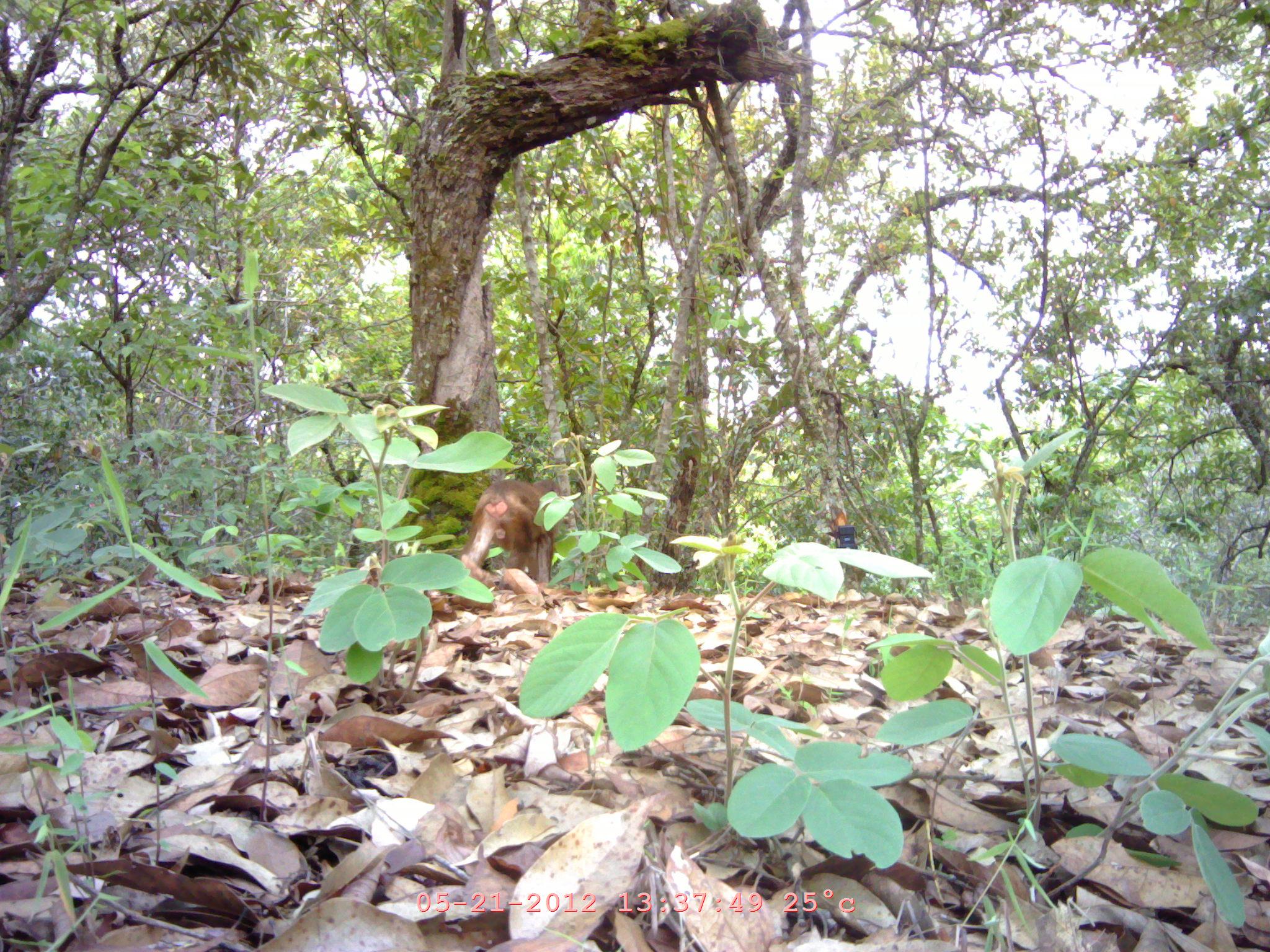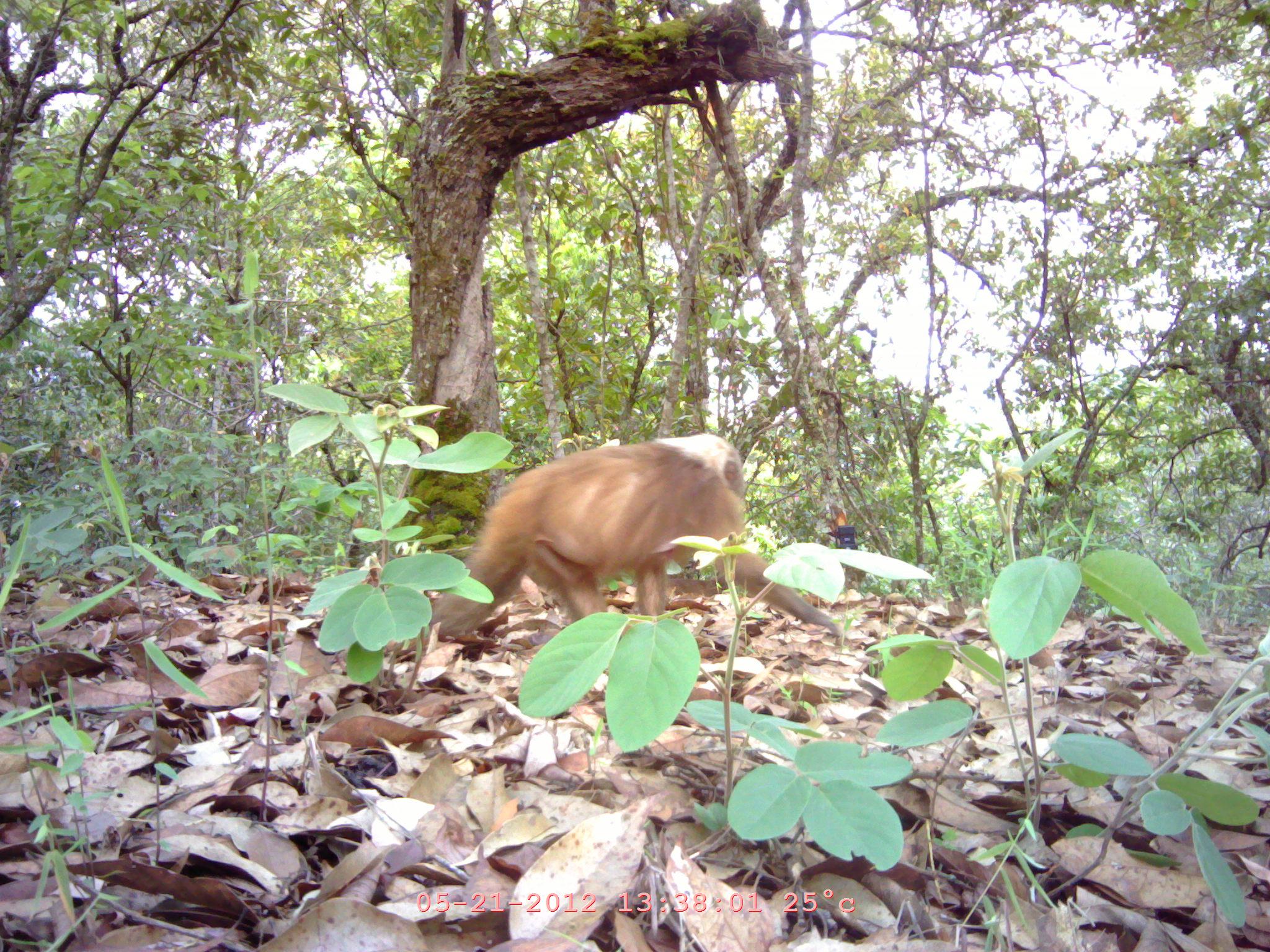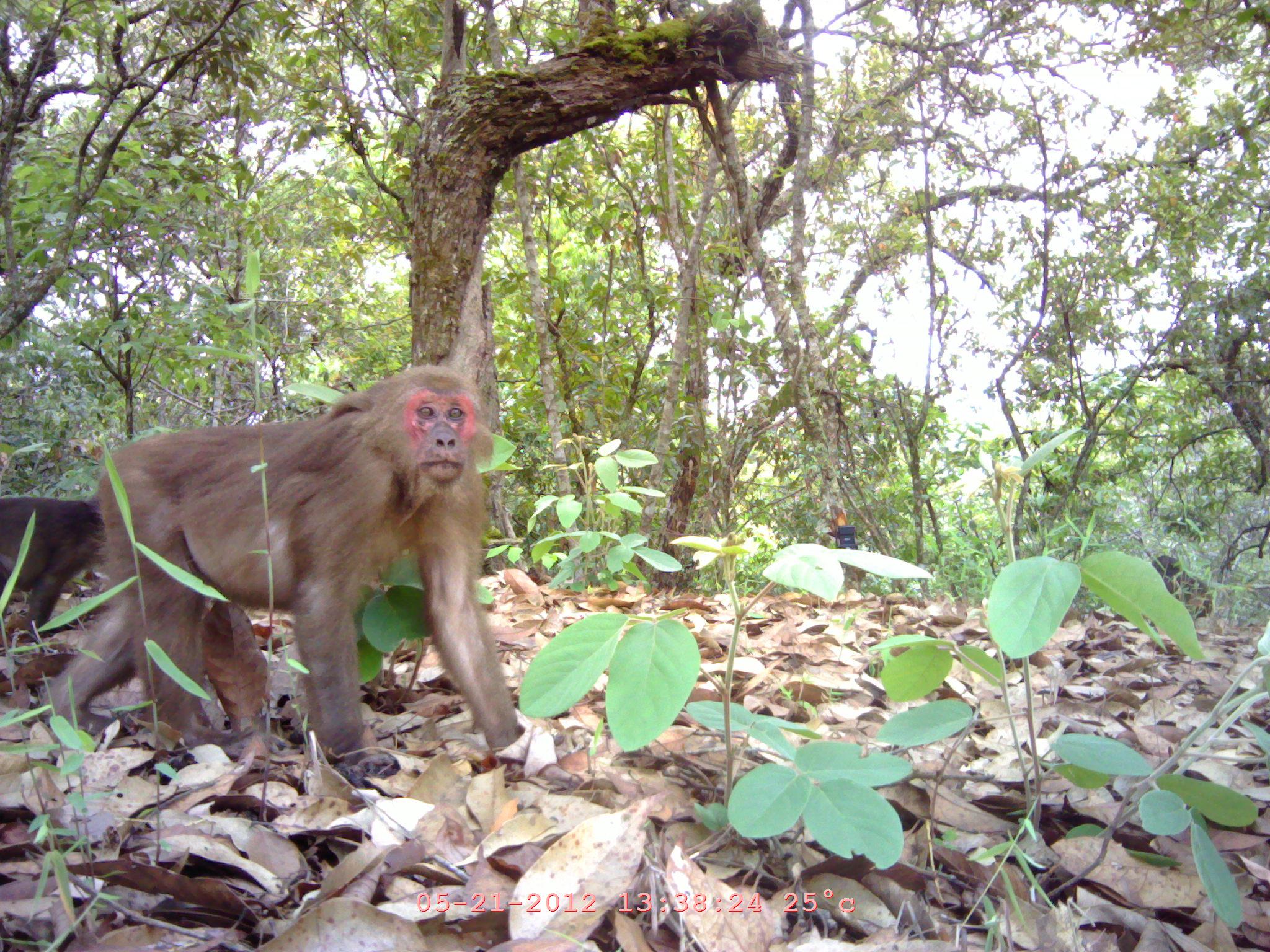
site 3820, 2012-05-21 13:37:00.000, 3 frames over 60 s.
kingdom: Animalia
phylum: Chordata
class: Mammalia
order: Primates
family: Cercopithecidae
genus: Macaca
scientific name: Macaca arctoides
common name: stump-tailed macaque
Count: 1.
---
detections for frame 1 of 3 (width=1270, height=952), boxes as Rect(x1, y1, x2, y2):
macaca arctoides: Rect(459, 477, 561, 587)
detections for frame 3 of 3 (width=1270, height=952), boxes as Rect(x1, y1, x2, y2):
macaca arctoides: Rect(37, 364, 585, 792); Rect(2, 486, 113, 644)